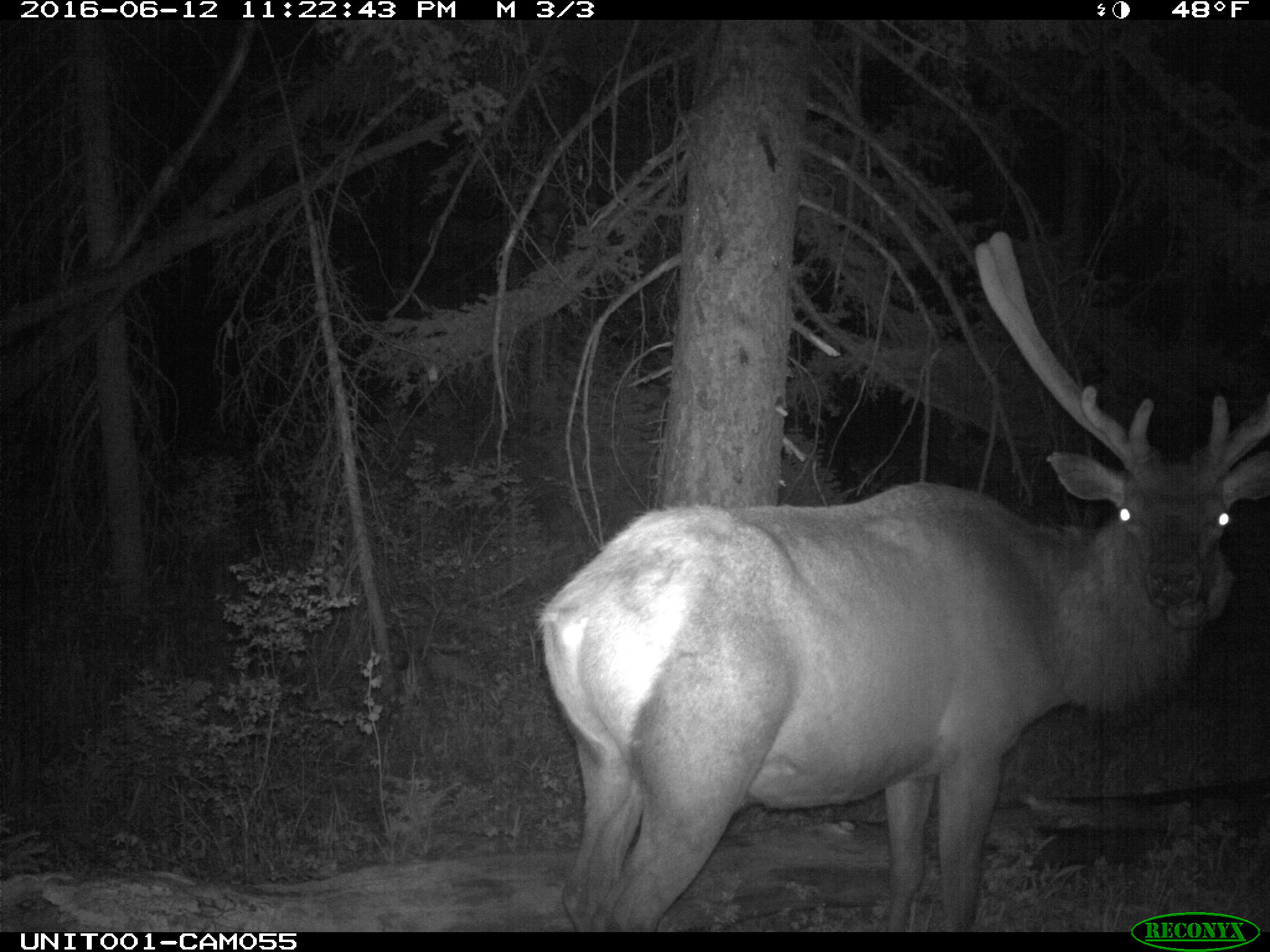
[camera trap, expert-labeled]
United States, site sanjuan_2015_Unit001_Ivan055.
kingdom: Animalia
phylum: Chordata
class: Mammalia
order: Artiodactyla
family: Cervidae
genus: Cervus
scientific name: Cervus elaphus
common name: red deer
Cervus elaphus (red deer).